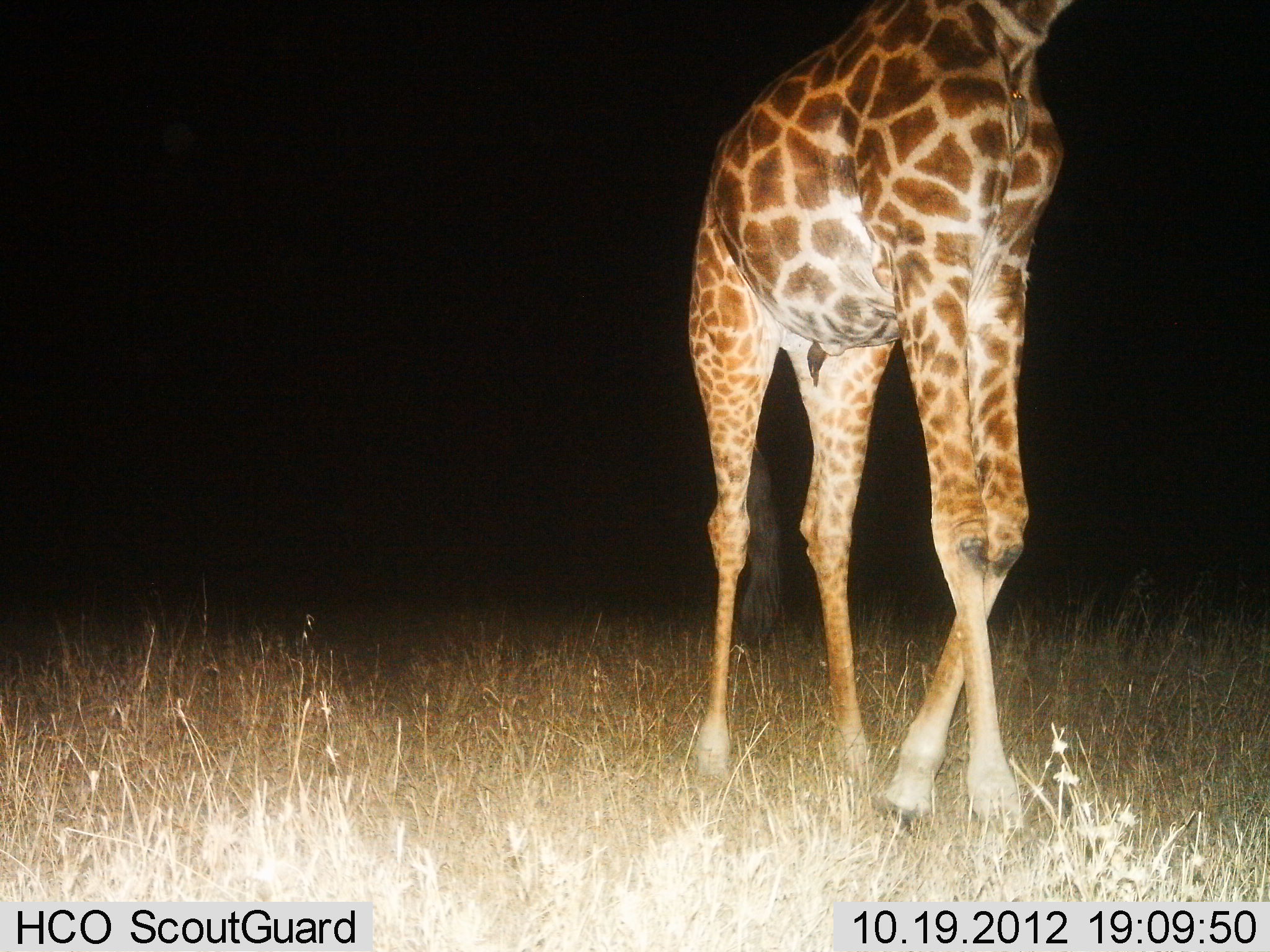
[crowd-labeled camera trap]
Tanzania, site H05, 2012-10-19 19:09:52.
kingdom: Animalia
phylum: Chordata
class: Mammalia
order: Artiodactyla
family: Giraffidae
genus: Giraffa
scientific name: Giraffa camelopardalis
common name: giraffe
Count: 1.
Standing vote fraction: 50%.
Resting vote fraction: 0%.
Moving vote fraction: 50%.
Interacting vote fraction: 0%.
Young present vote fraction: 0%.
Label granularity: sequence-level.